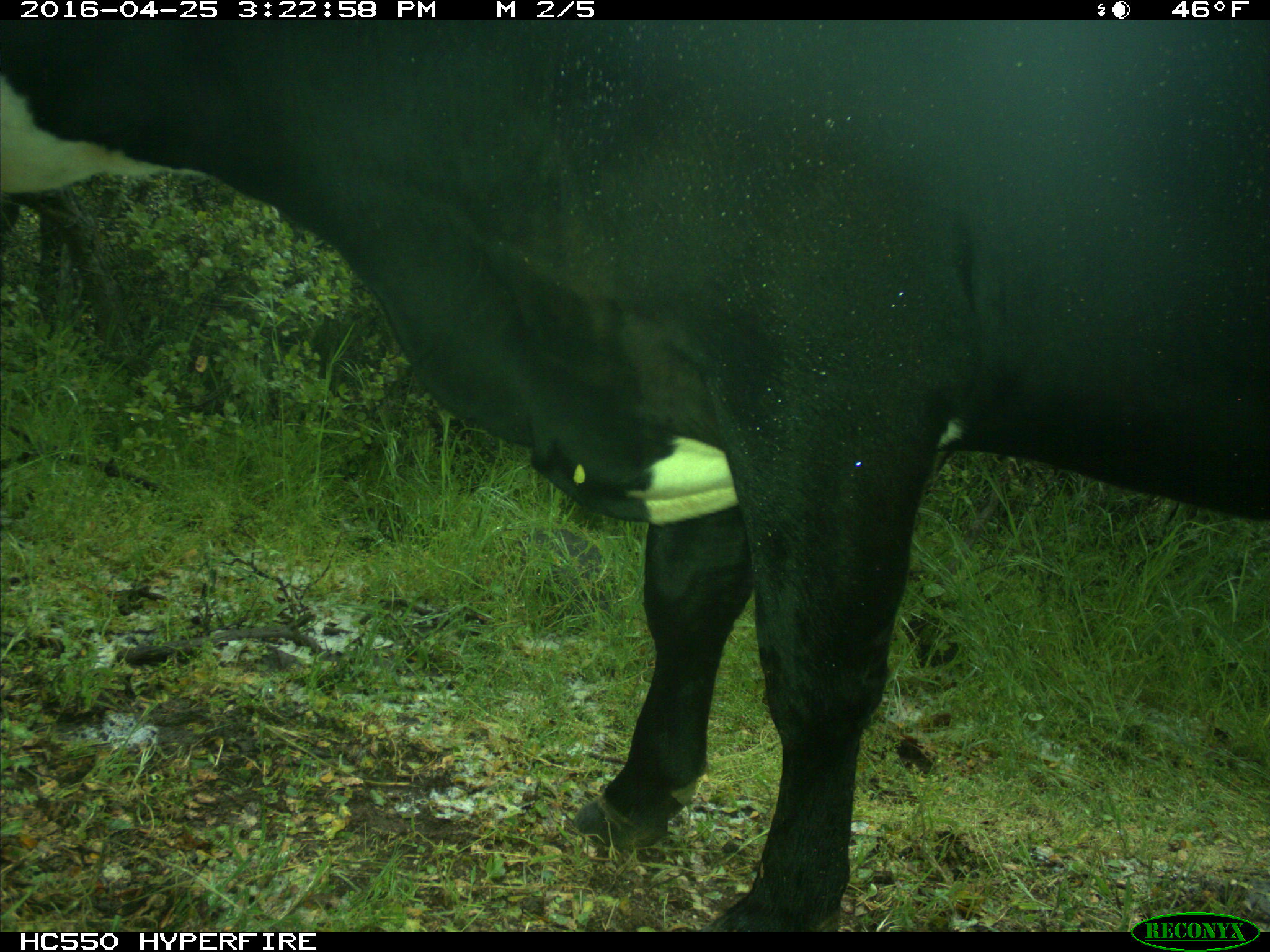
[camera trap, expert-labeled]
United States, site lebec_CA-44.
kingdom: Animalia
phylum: Chordata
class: Mammalia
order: Artiodactyla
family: Bovidae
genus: Bos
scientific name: Bos taurus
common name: domestic cow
Bos taurus (domestic cow).